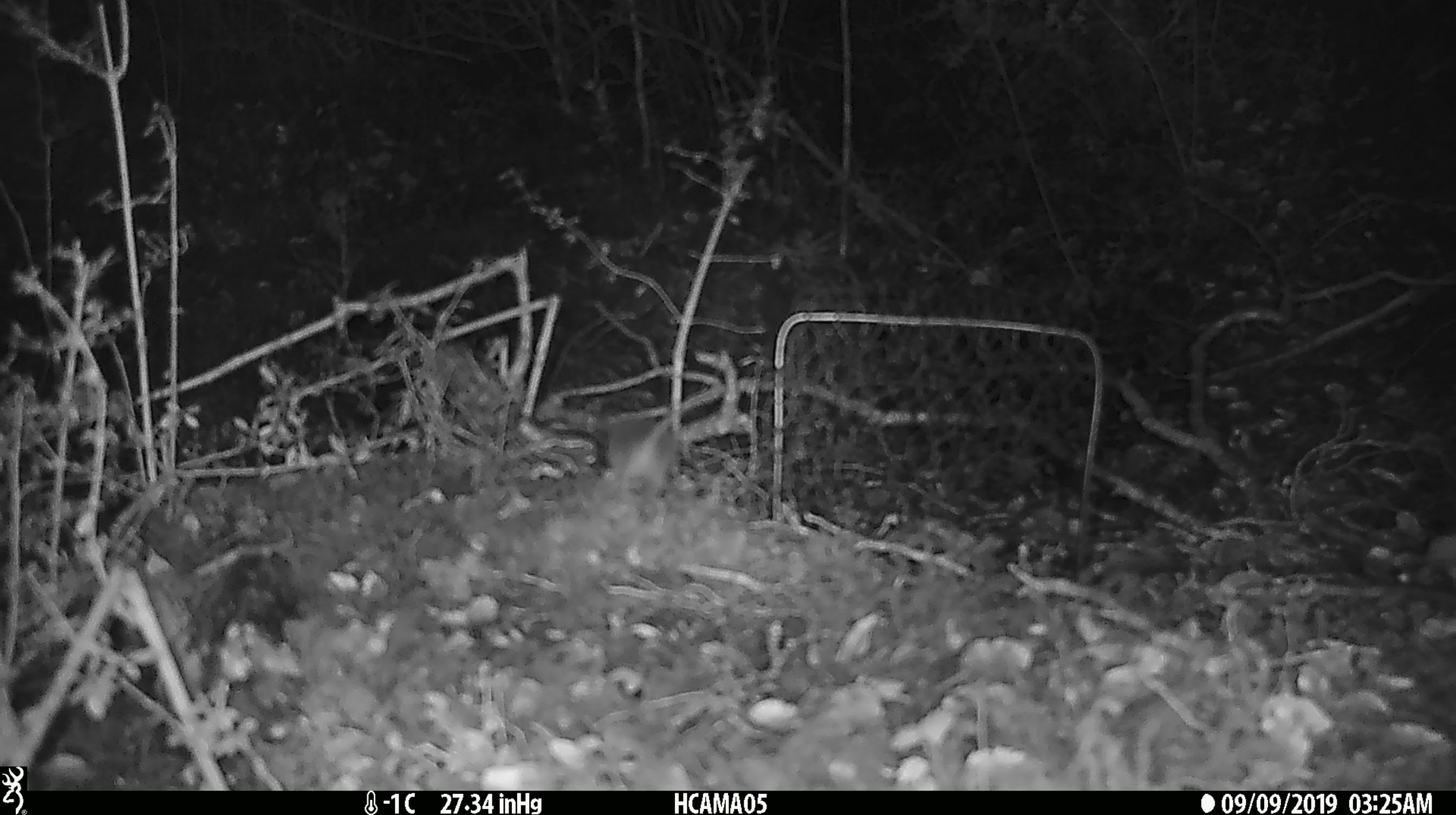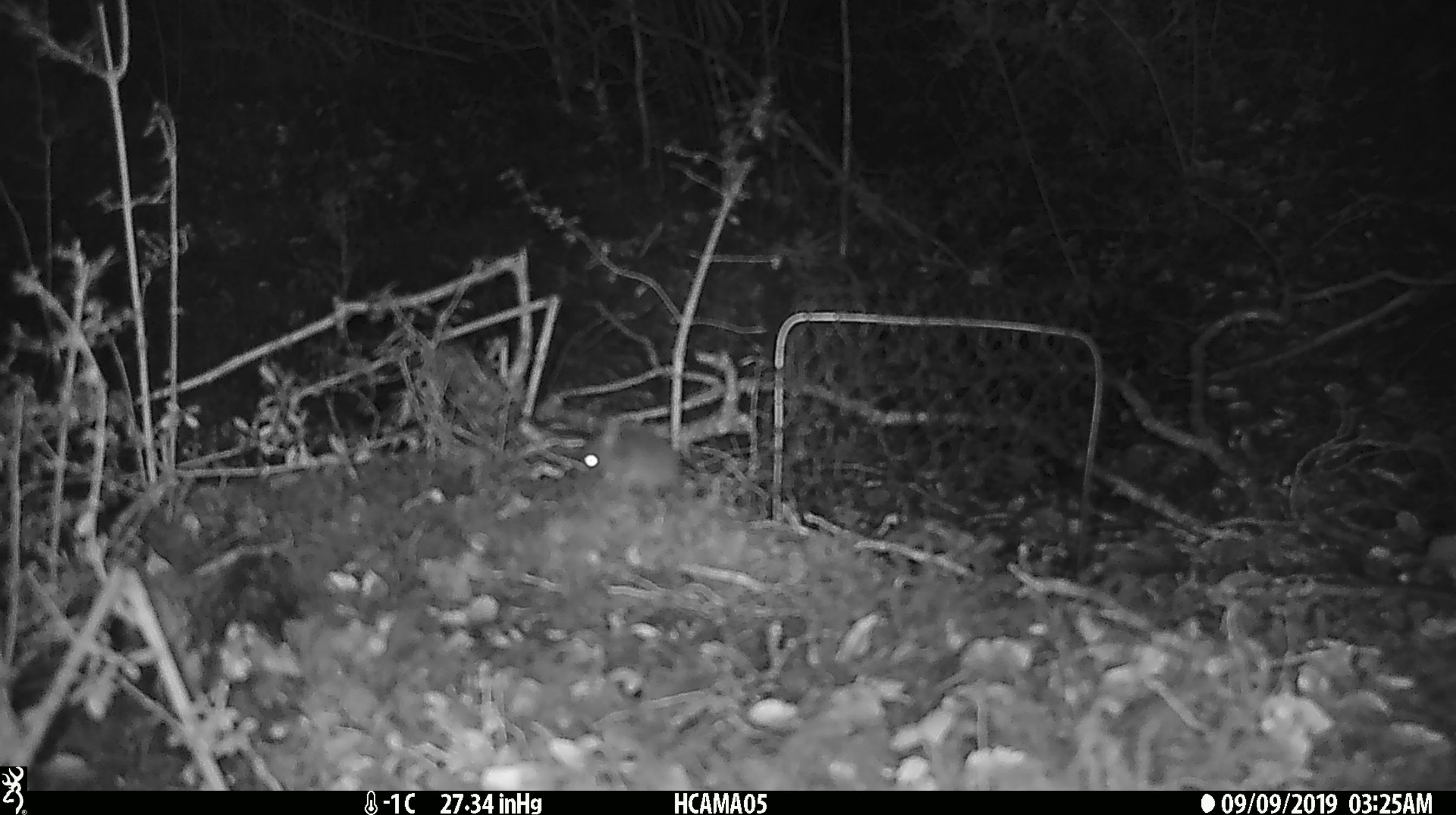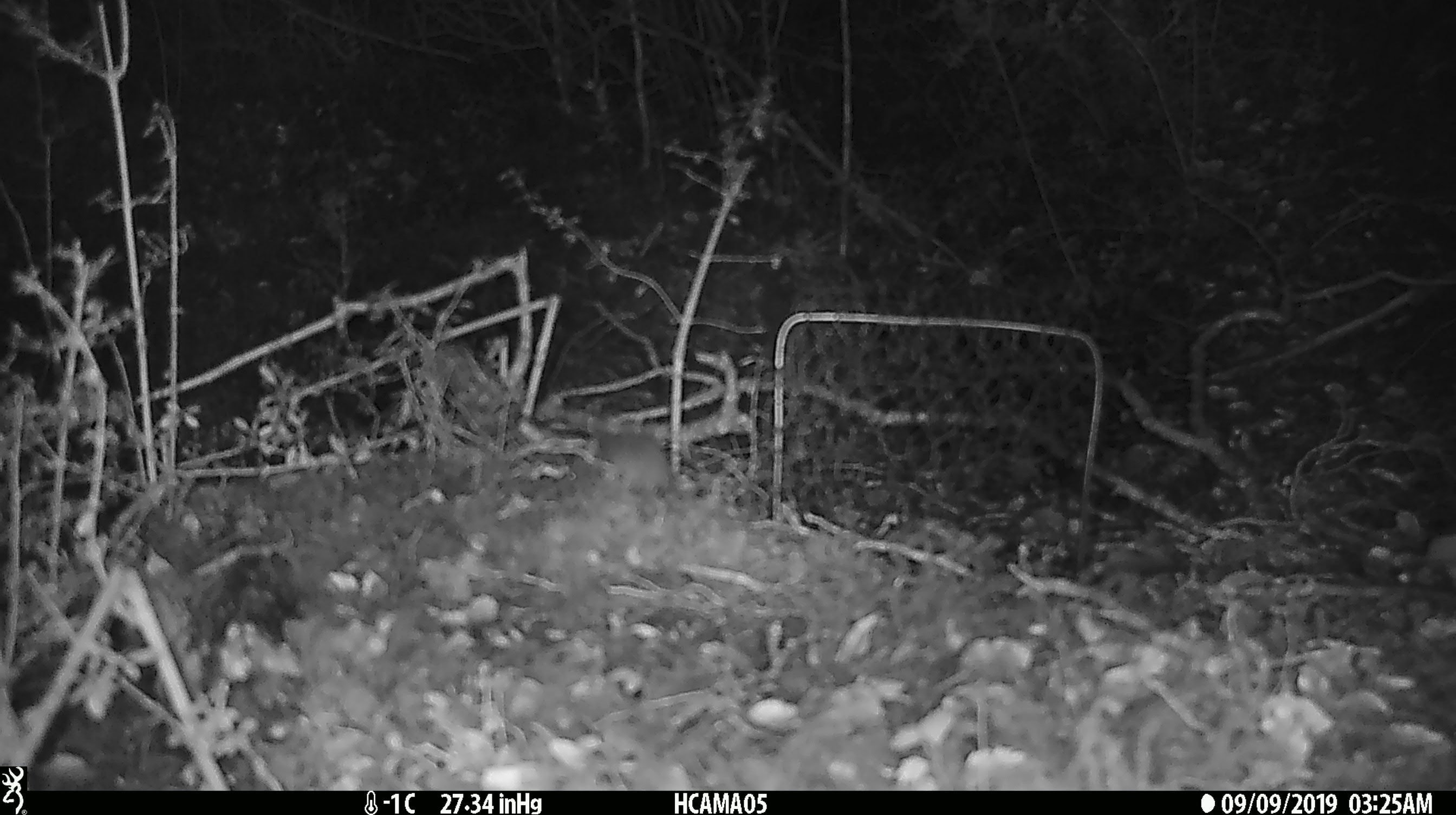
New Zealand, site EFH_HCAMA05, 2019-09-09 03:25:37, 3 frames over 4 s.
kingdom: Animalia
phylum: Chordata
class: Mammalia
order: Rodentia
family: Muridae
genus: Mus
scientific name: Mus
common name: mouse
Mouse (Mus).